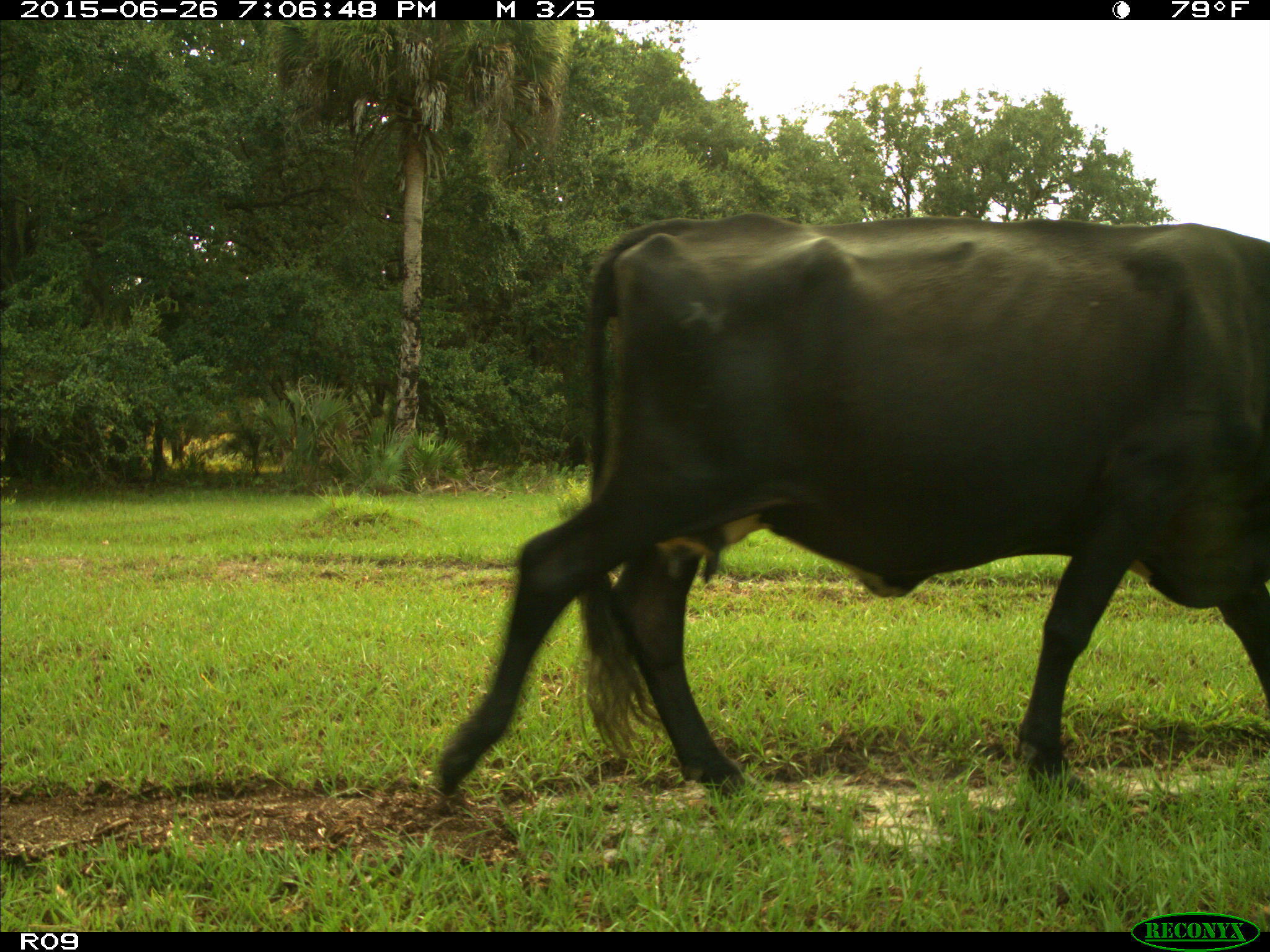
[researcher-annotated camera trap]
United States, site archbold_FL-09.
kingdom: Animalia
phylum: Chordata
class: Mammalia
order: Artiodactyla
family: Bovidae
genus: Bos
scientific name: Bos taurus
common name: domestic cow